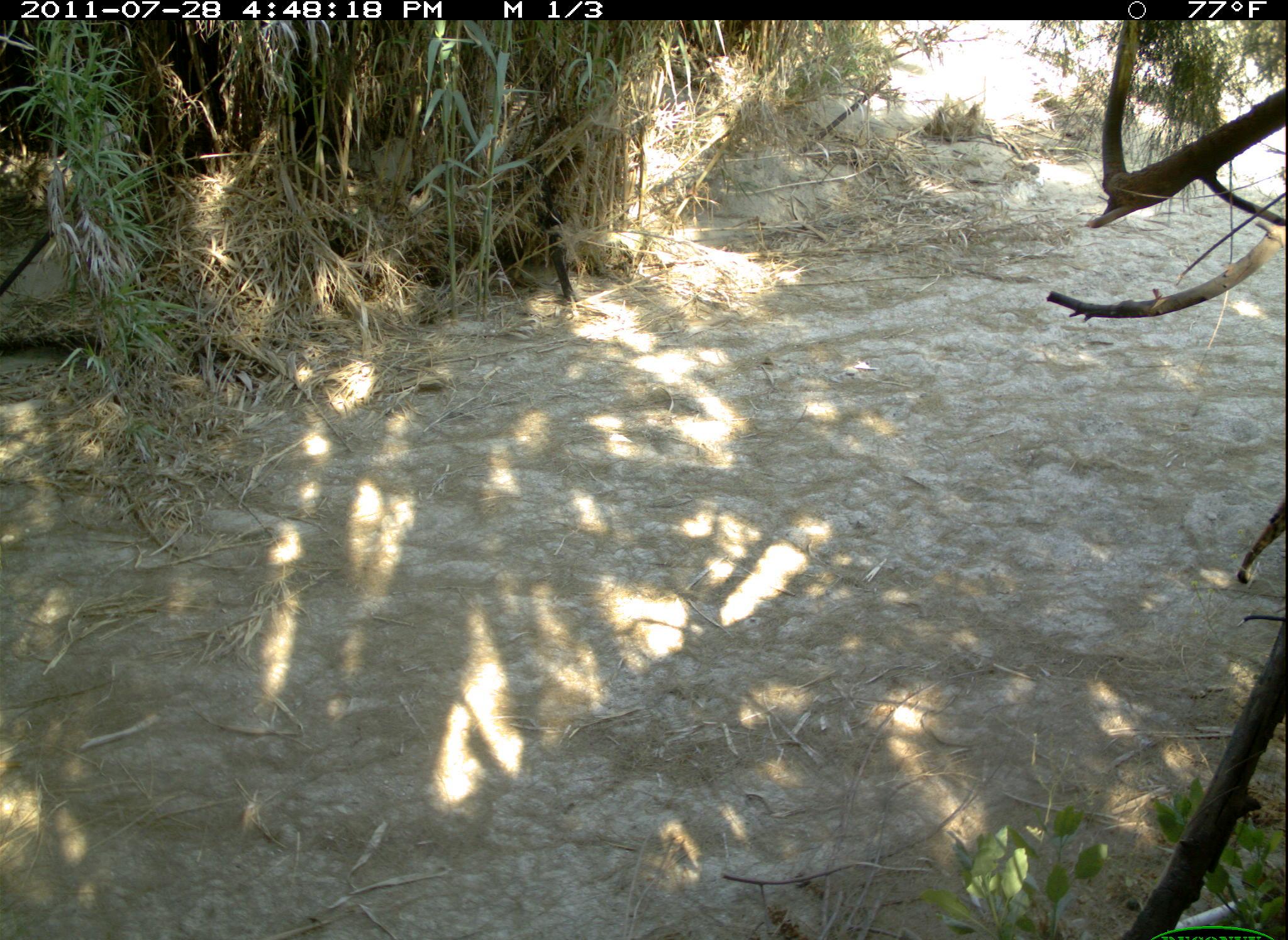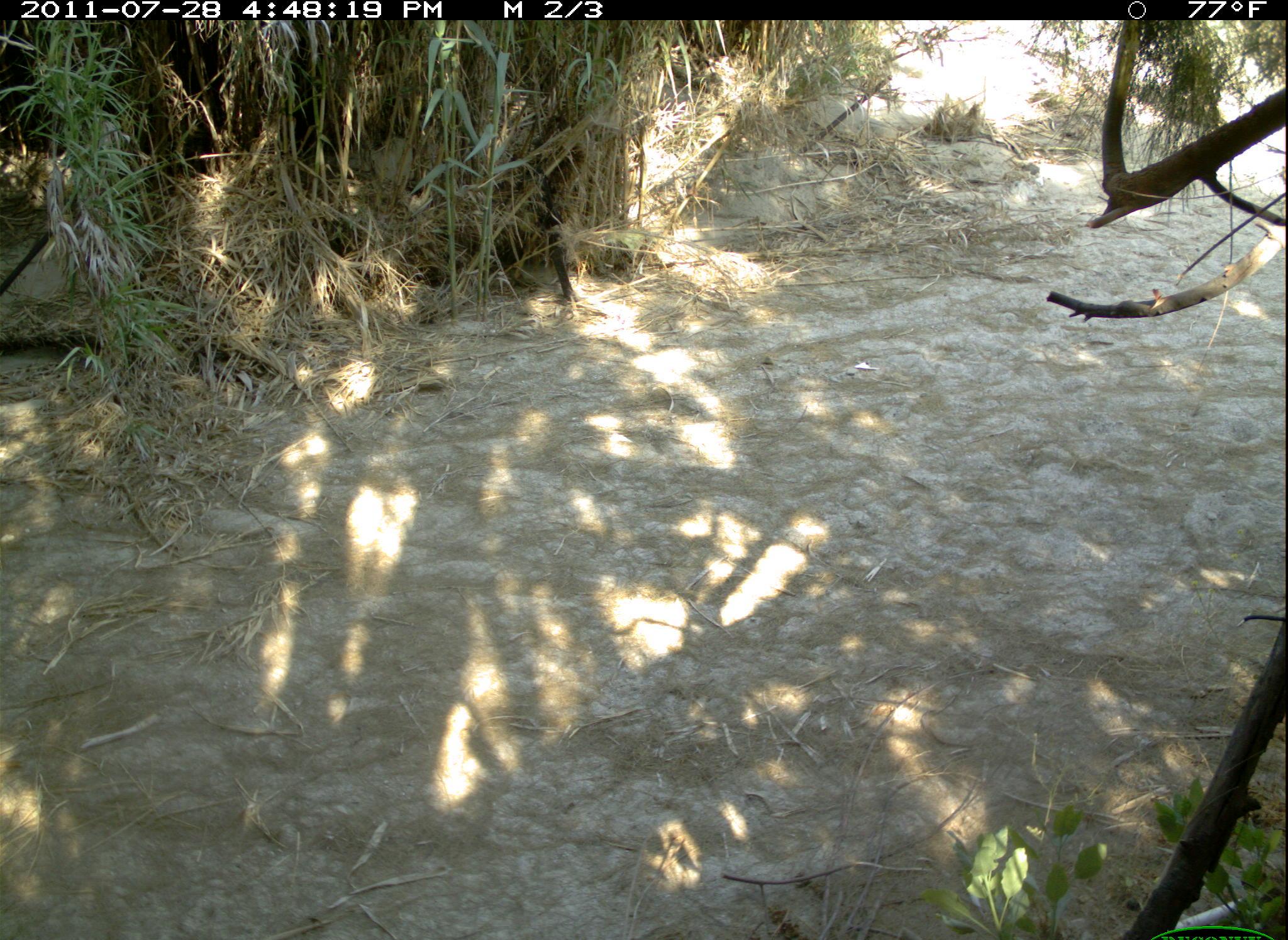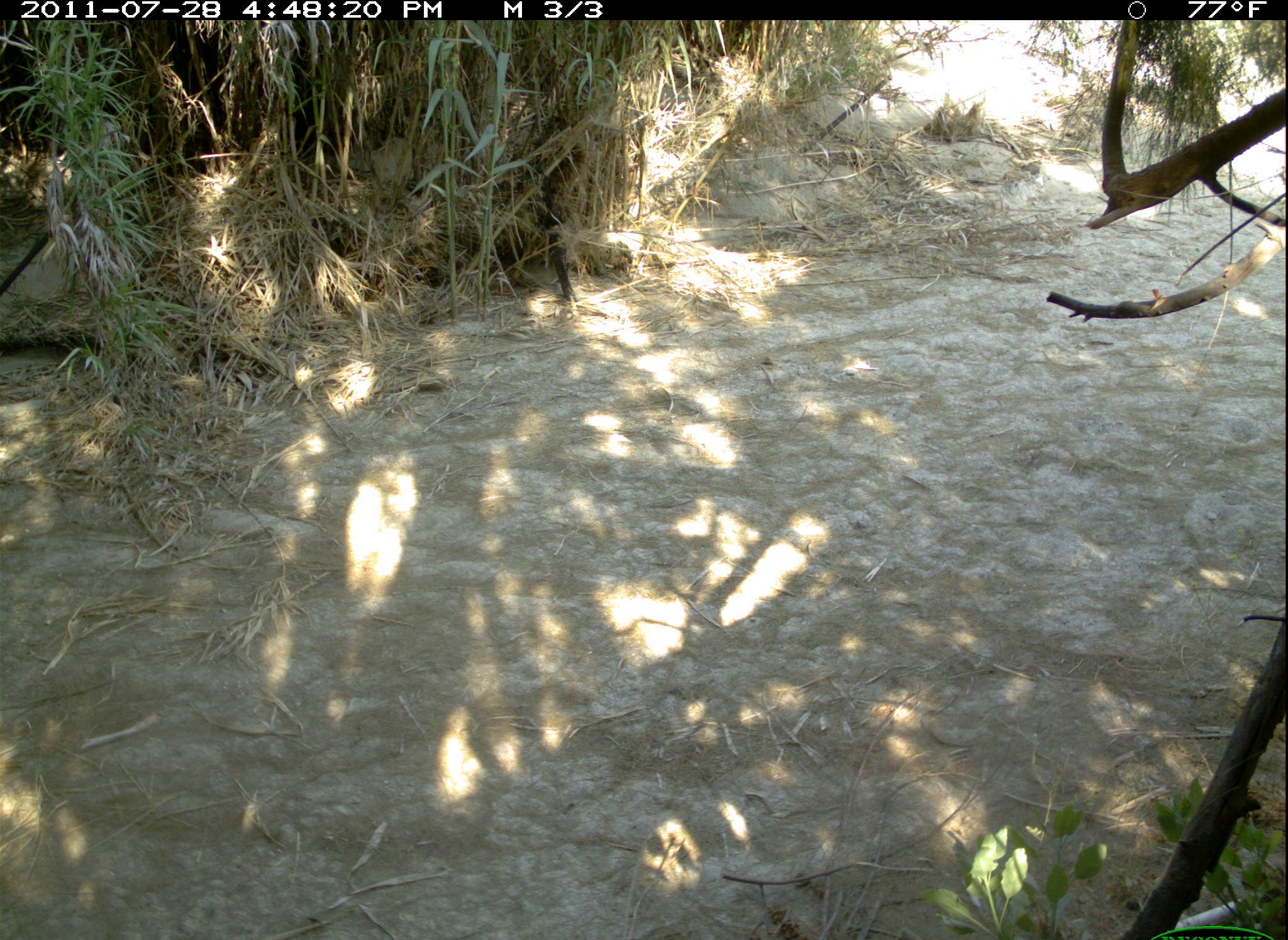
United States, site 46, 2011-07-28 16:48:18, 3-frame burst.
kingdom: Animalia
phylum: Chordata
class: Mammalia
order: Carnivora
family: Felidae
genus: Lynx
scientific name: Lynx rufus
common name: bobcat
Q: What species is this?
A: Bobcat (Lynx rufus).